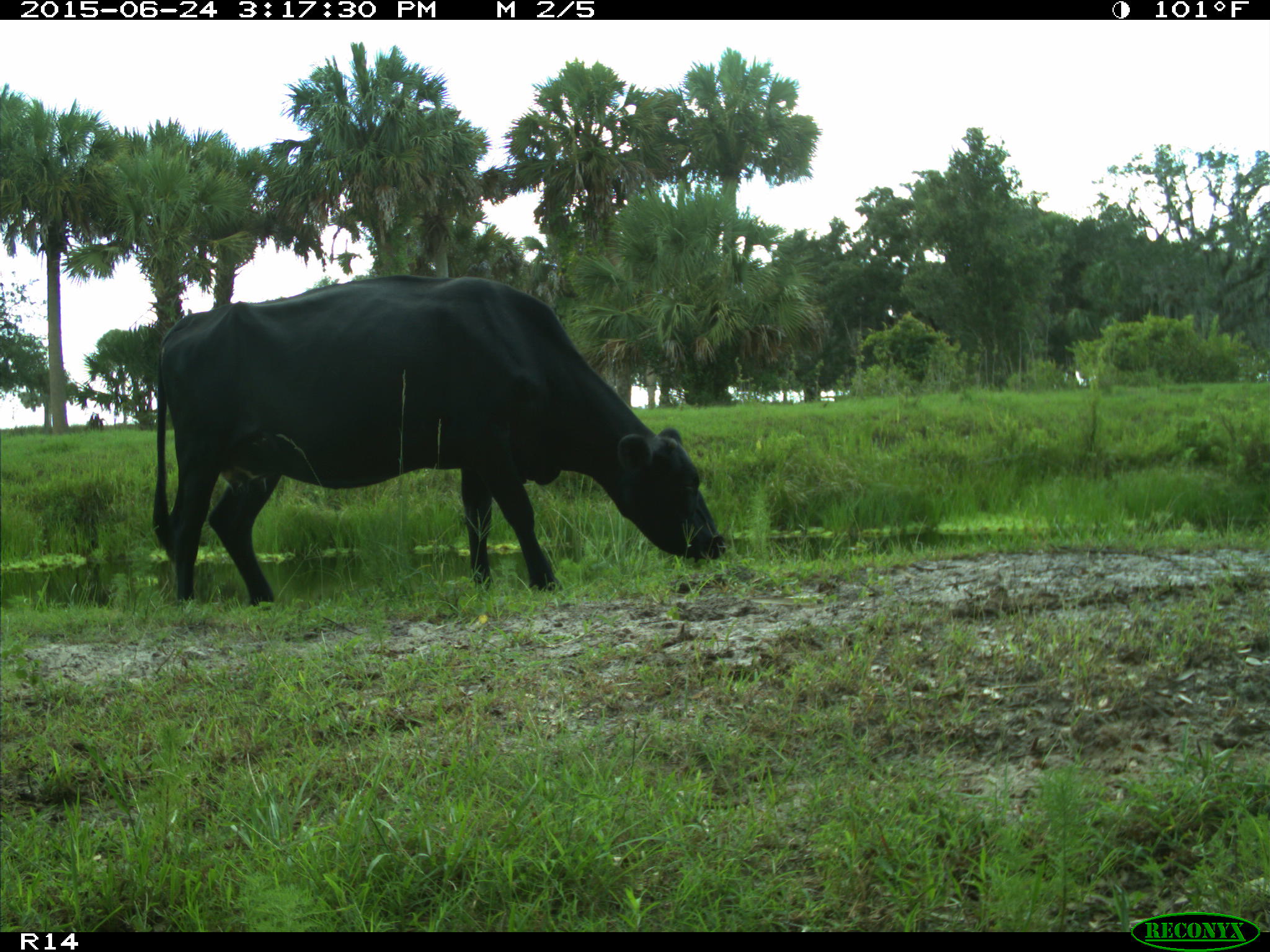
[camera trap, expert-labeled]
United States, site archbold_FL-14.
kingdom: Animalia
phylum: Chordata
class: Mammalia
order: Artiodactyla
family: Bovidae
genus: Bos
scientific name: Bos taurus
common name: domestic cow